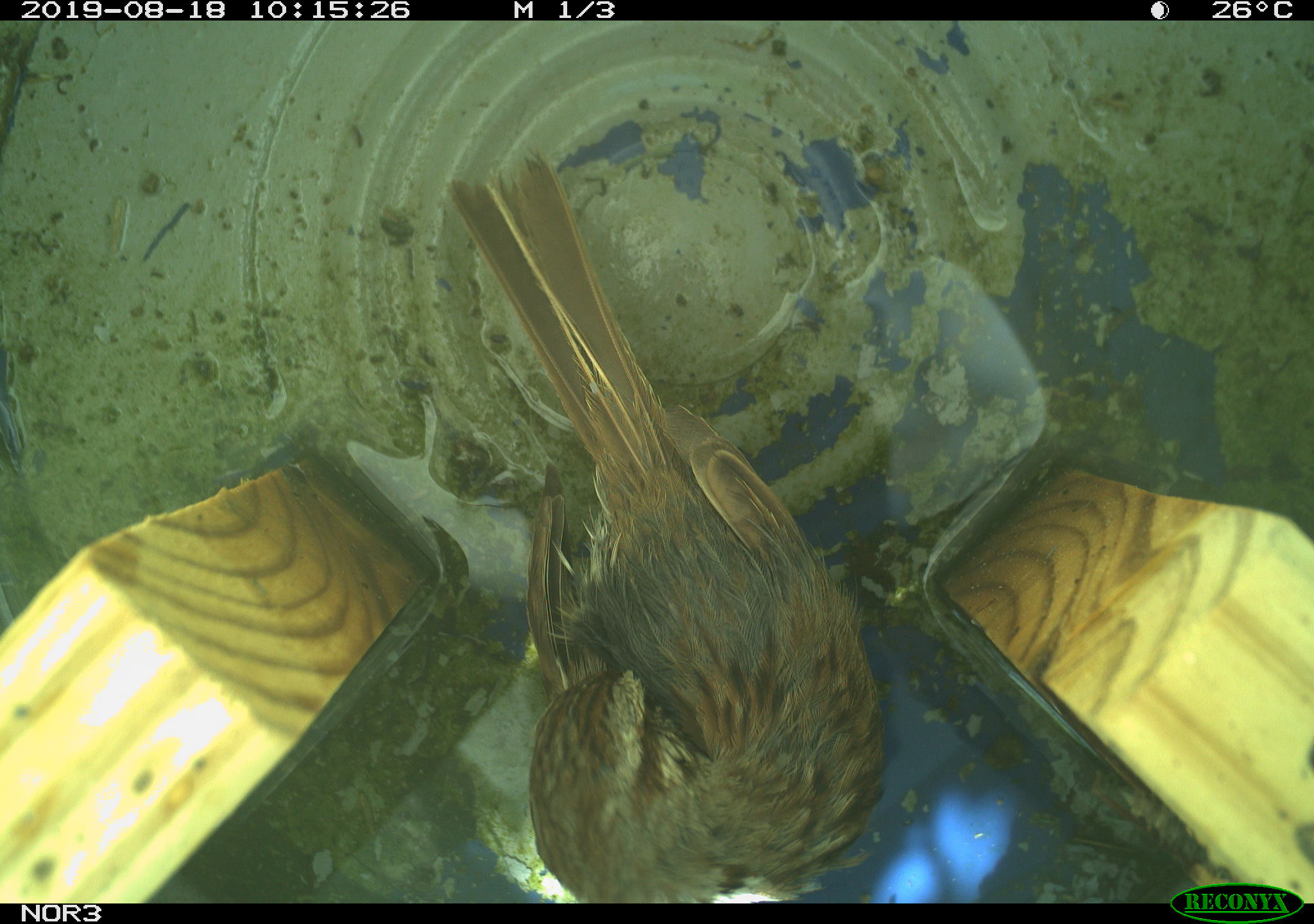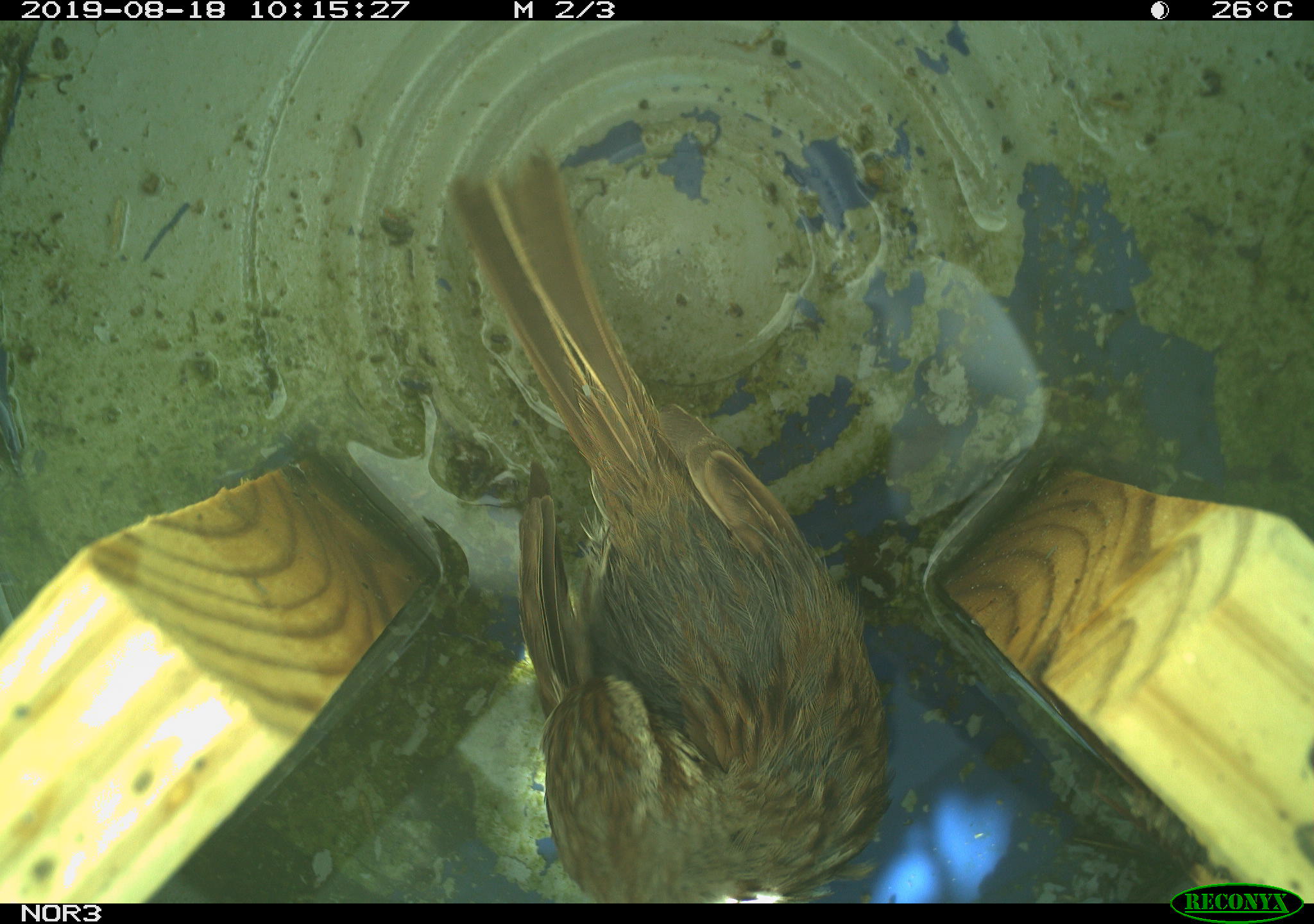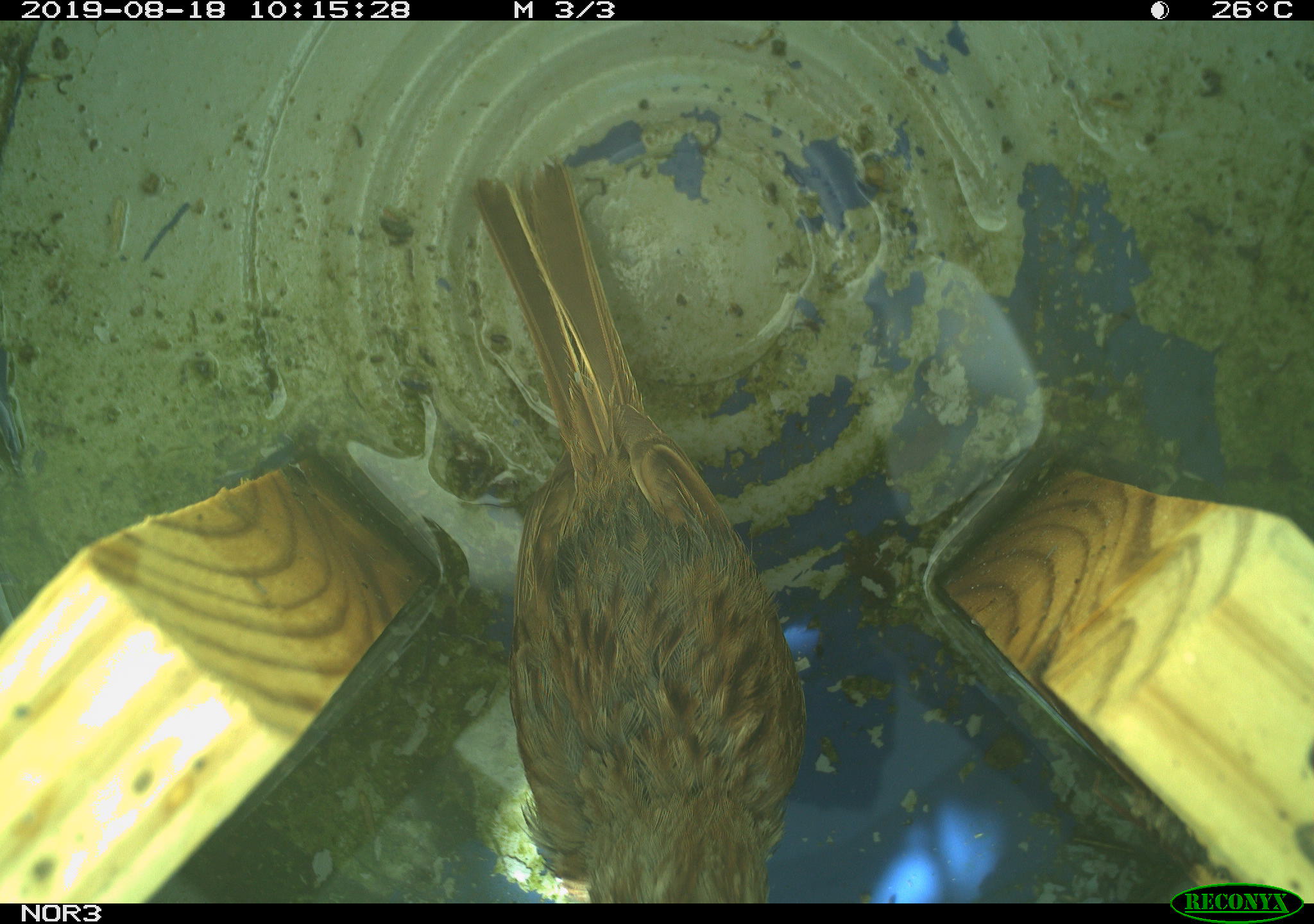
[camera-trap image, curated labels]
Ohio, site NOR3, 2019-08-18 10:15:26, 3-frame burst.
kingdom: Animalia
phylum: Chordata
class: Aves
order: Passeriformes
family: Passerellidae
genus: Melospiza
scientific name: Melospiza melodia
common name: song sparrow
Song sparrow (Melospiza melodia).